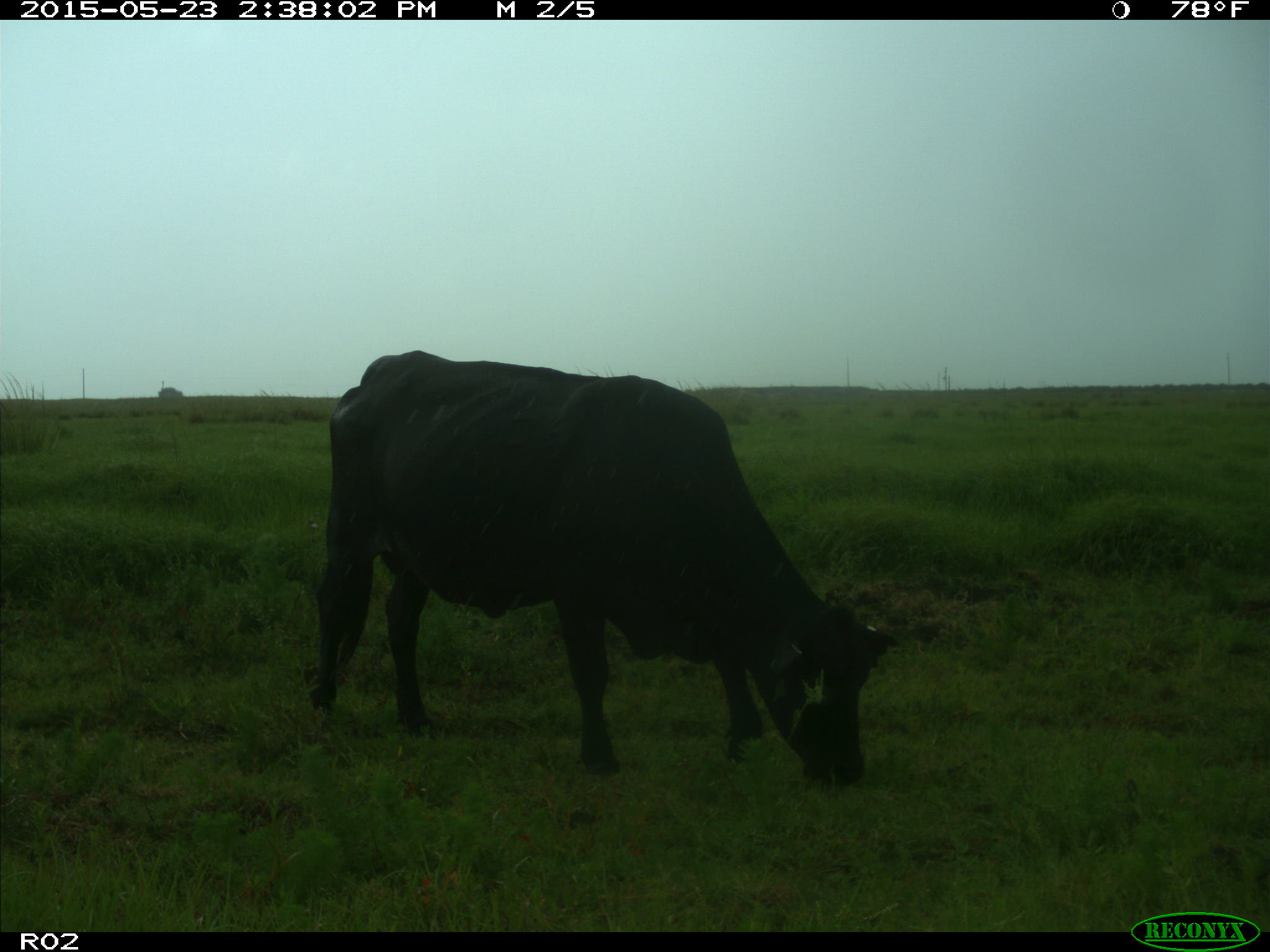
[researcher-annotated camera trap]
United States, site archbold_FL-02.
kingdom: Animalia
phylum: Chordata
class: Mammalia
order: Artiodactyla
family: Bovidae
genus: Bos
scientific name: Bos taurus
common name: domestic cow